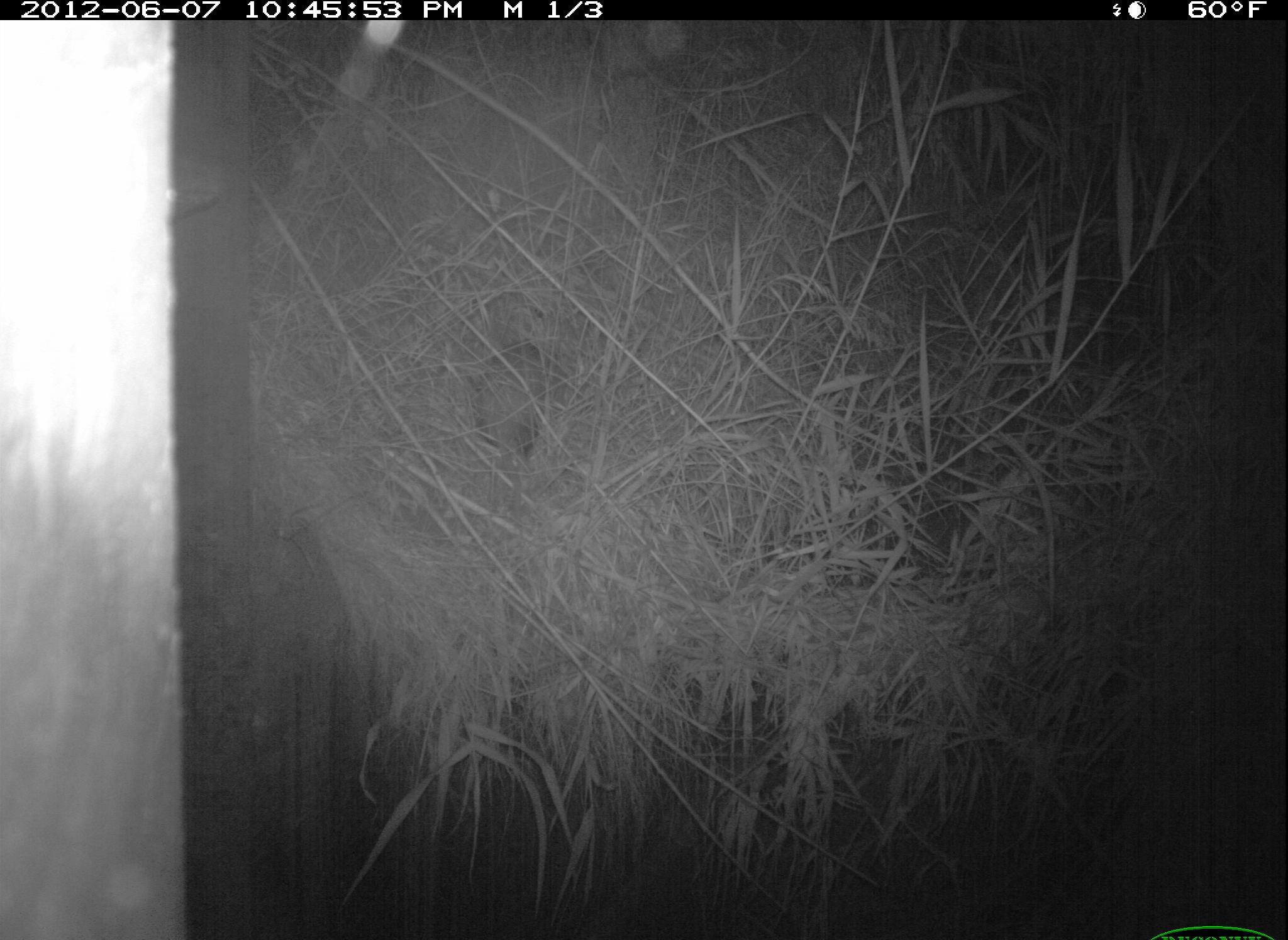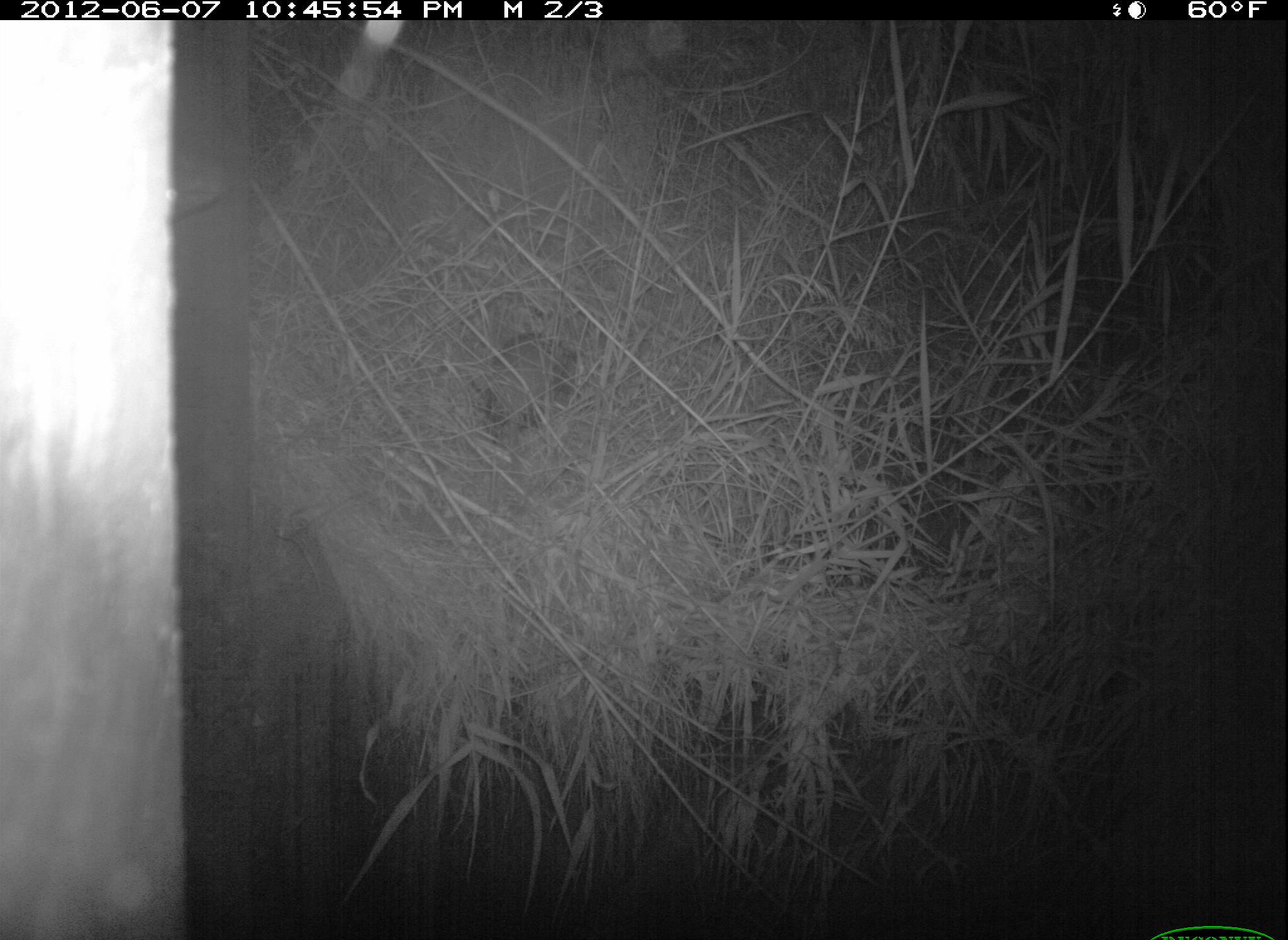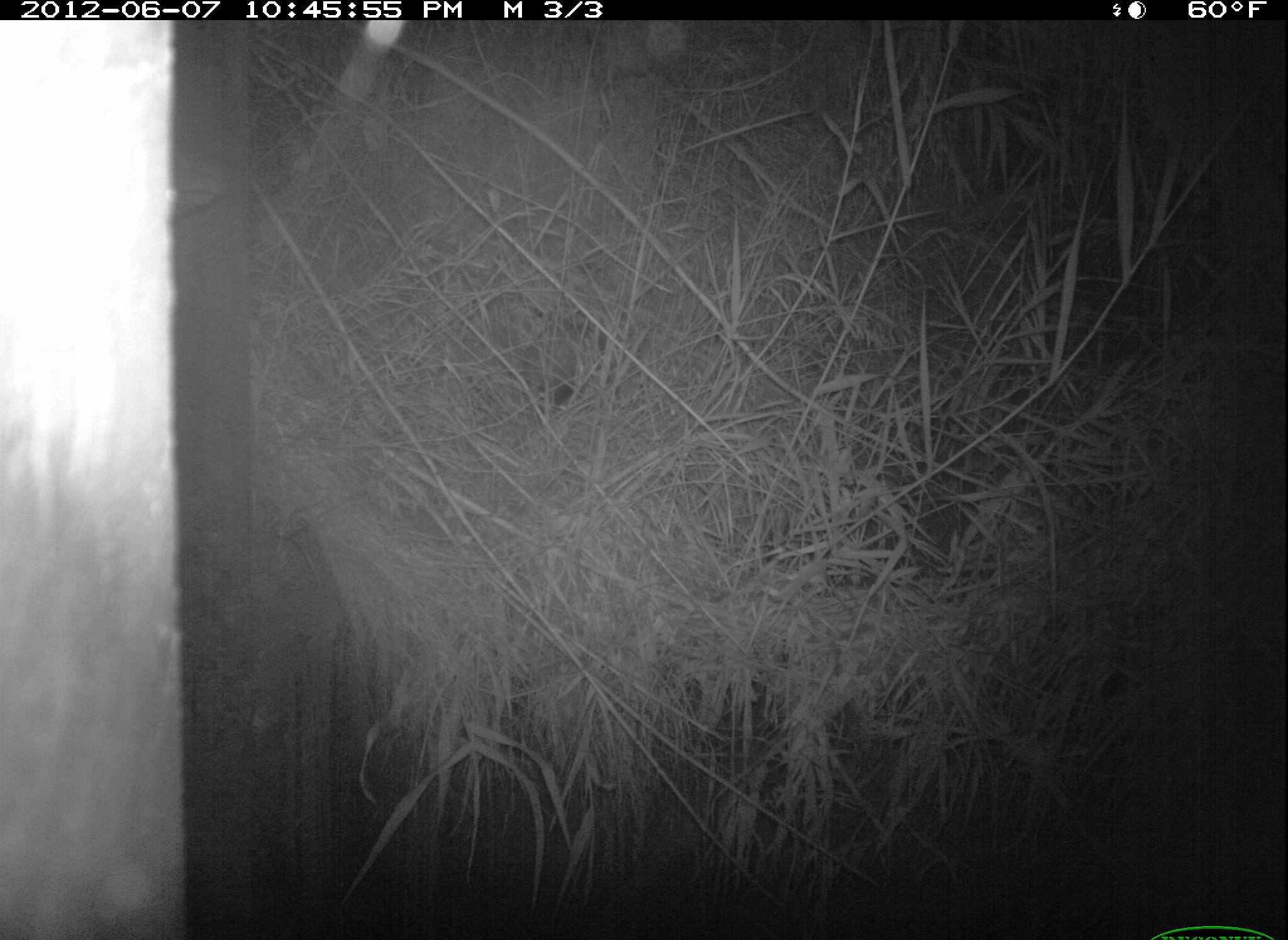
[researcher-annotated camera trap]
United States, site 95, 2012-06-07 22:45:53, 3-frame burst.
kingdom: Animalia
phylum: Chordata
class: Mammalia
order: Didelphimorphia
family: Didelphidae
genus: Didelphis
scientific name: Didelphis virginiana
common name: virginia opossum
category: opossum